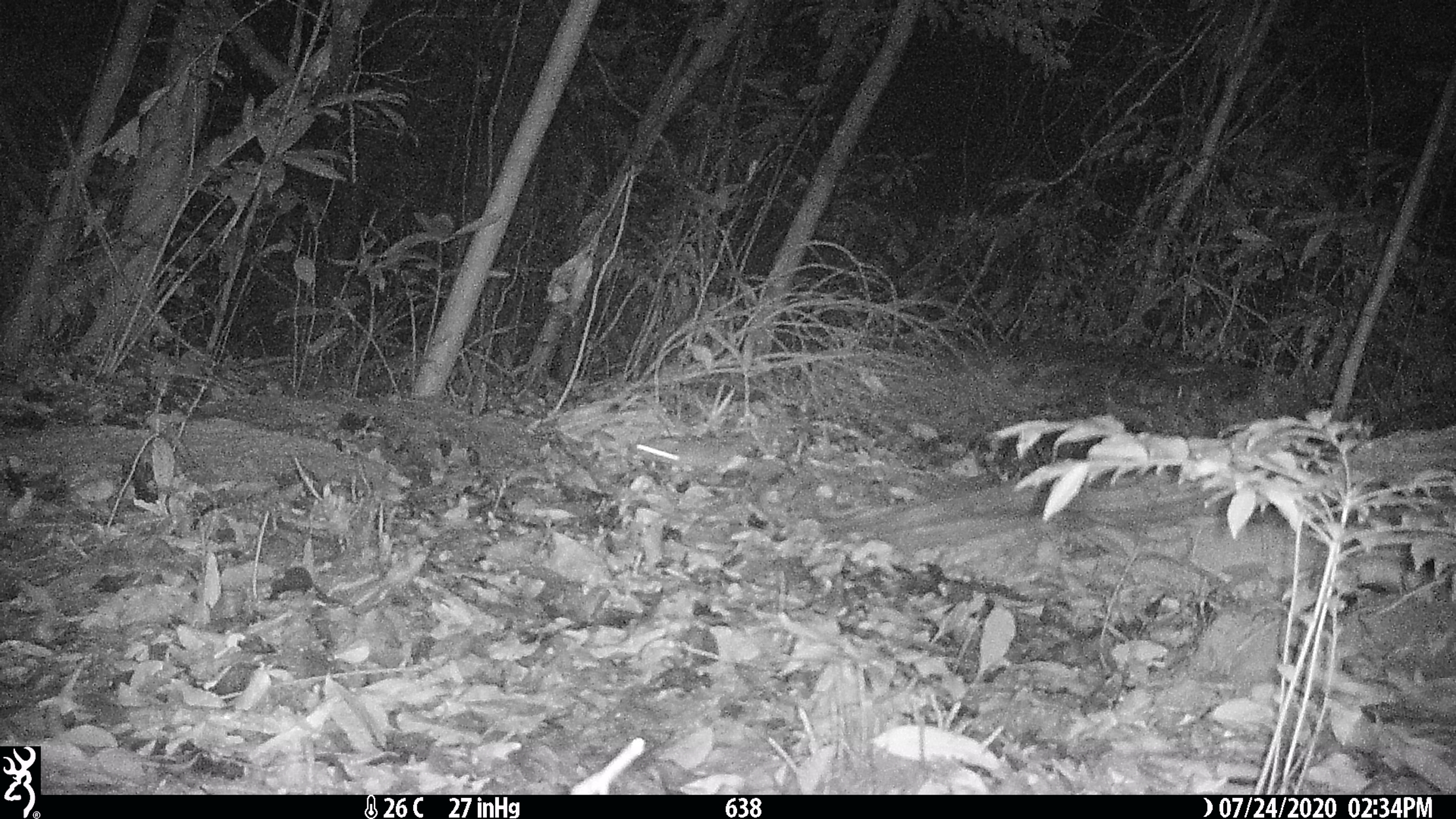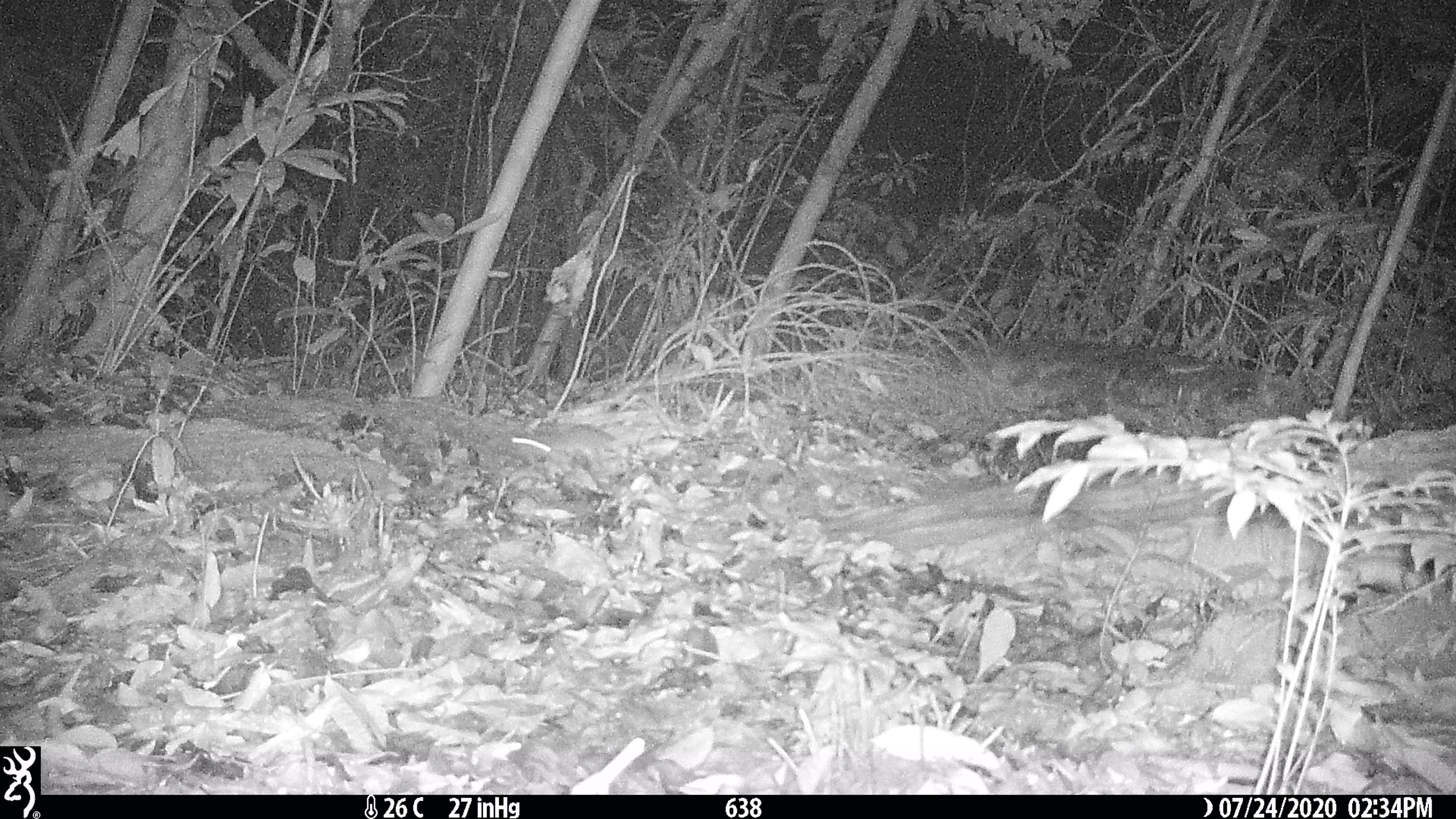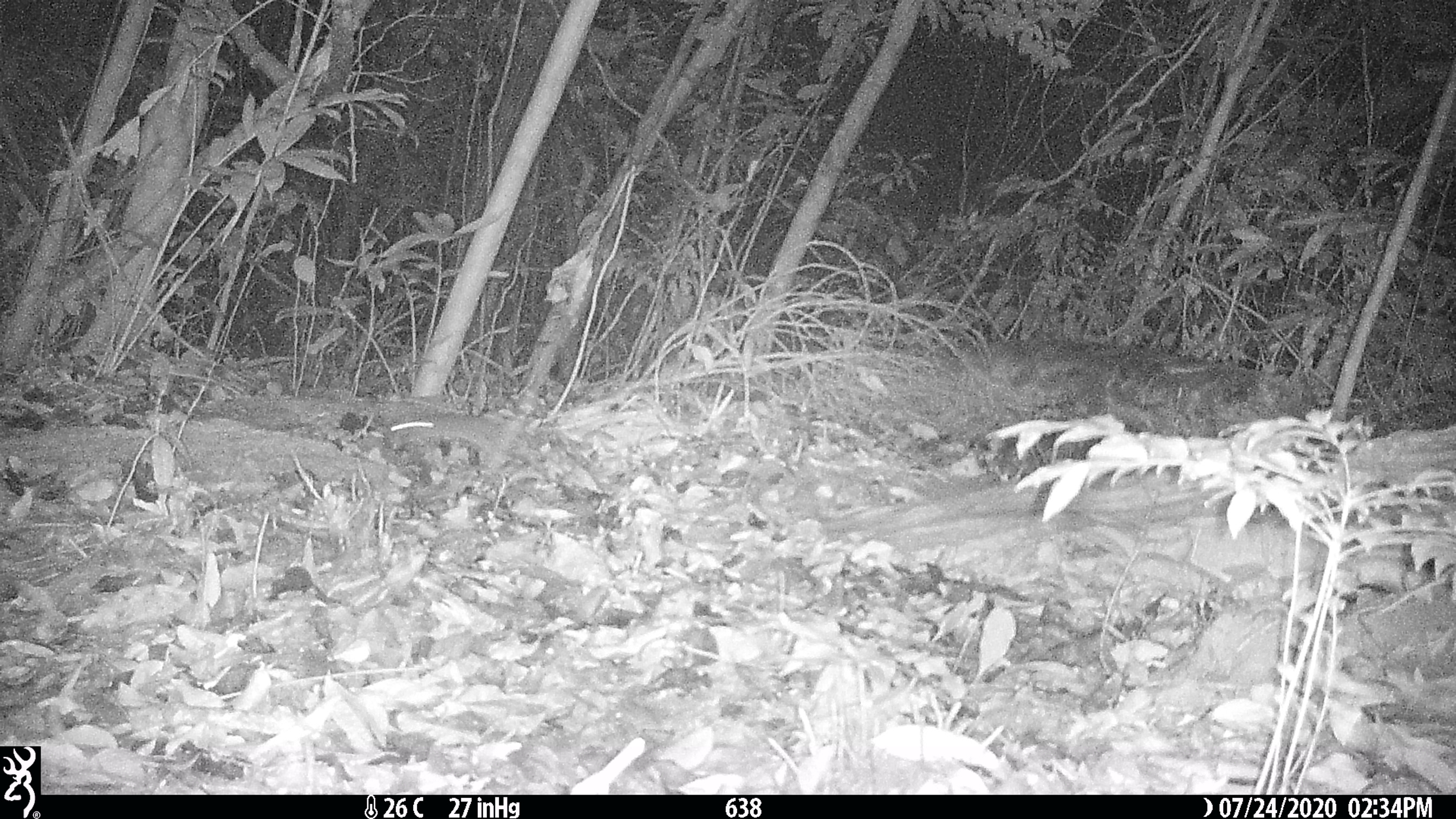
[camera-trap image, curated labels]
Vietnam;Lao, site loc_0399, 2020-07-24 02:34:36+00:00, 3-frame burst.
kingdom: Animalia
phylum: Chordata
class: Mammalia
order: Rodentia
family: Muridae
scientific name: Muridae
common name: old-world mice and rats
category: unidentified murid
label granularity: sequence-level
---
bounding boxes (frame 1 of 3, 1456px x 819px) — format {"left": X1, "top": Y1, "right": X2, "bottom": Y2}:
unidentified murid: {"left": 637, "top": 433, "right": 755, "bottom": 475}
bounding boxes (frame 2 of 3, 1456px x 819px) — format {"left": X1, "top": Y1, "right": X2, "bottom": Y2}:
unidentified murid: {"left": 509, "top": 424, "right": 616, "bottom": 460}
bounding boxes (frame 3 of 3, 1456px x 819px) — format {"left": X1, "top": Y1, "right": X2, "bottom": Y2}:
unidentified murid: {"left": 388, "top": 412, "right": 497, "bottom": 450}